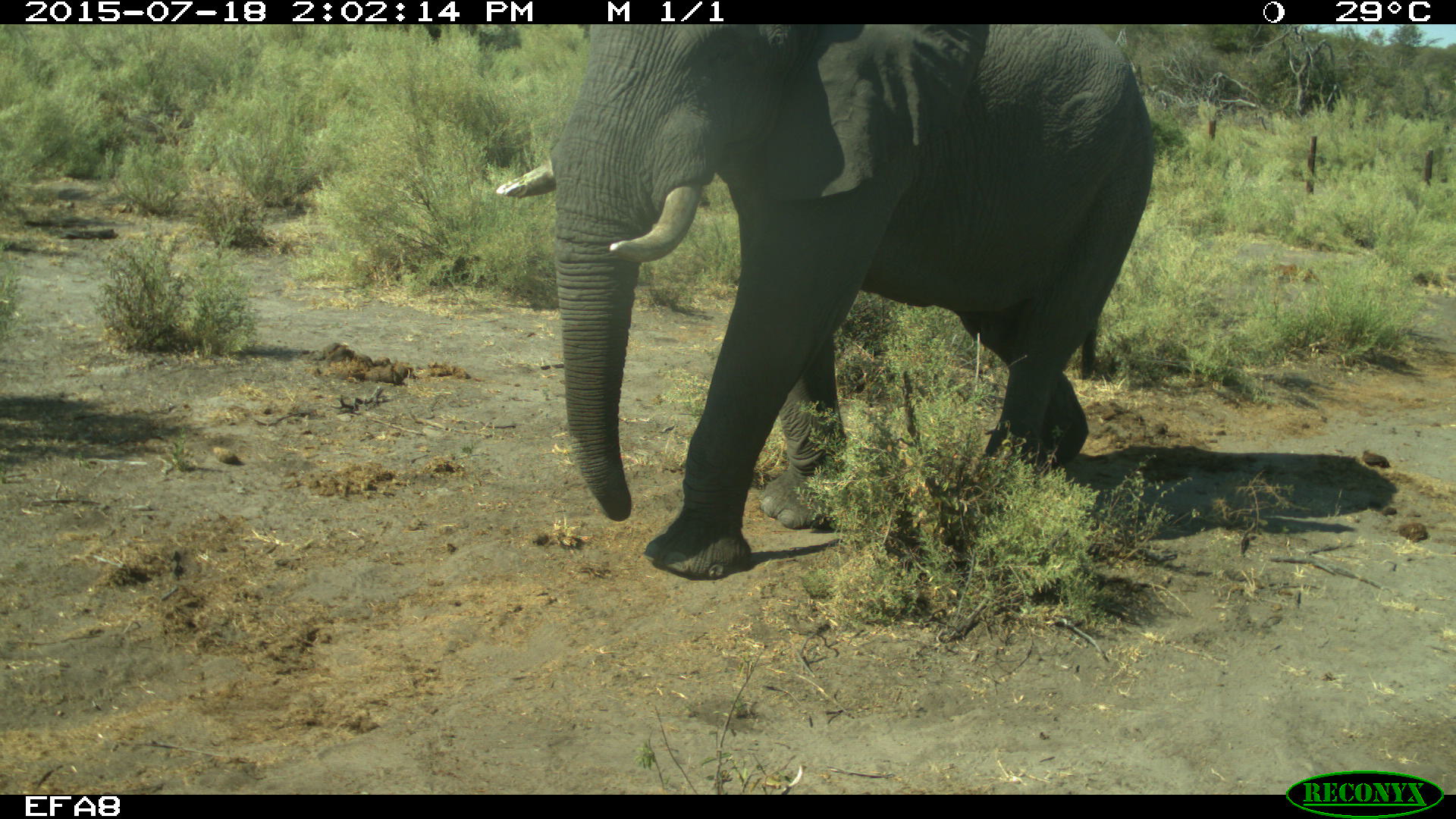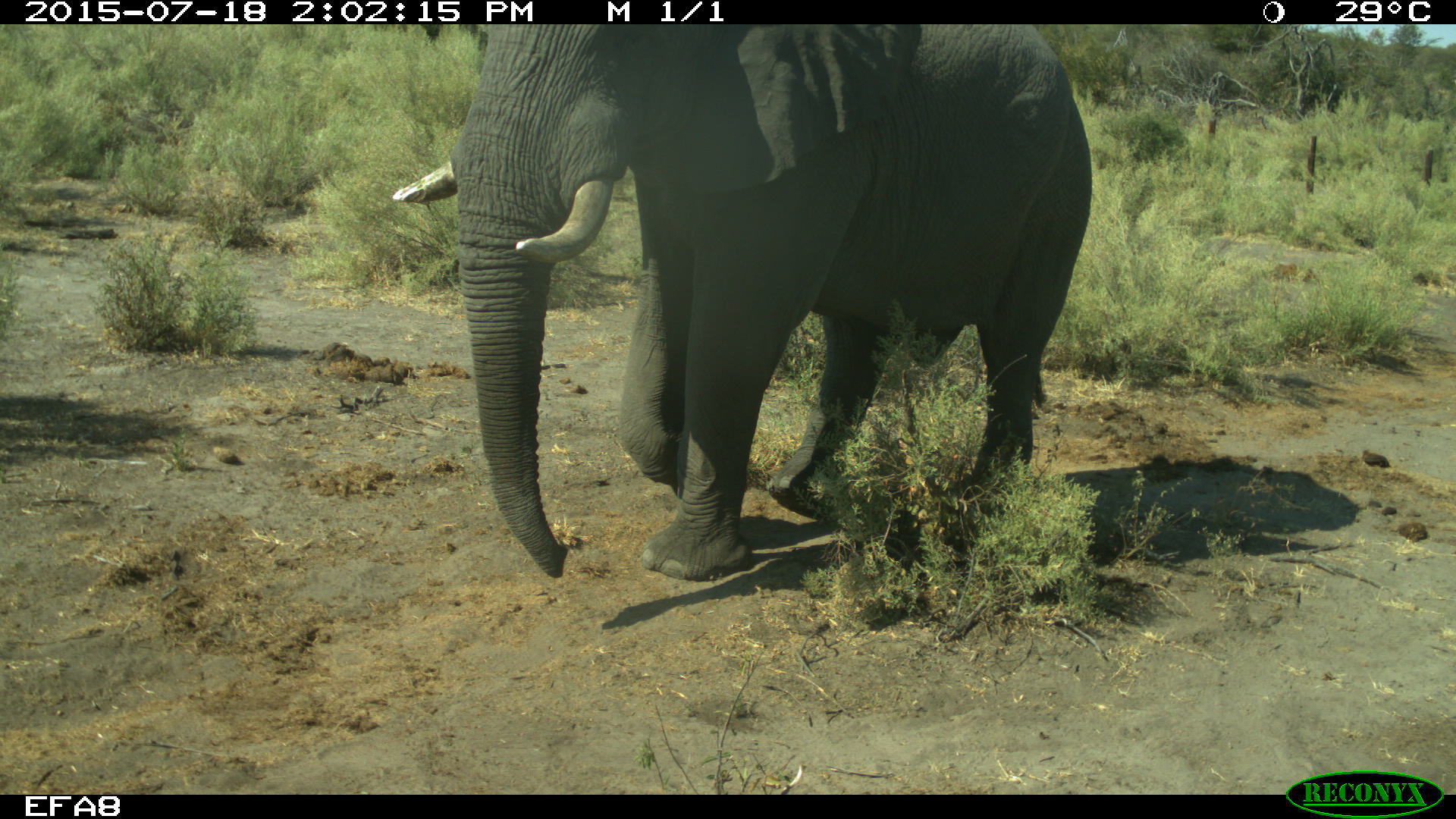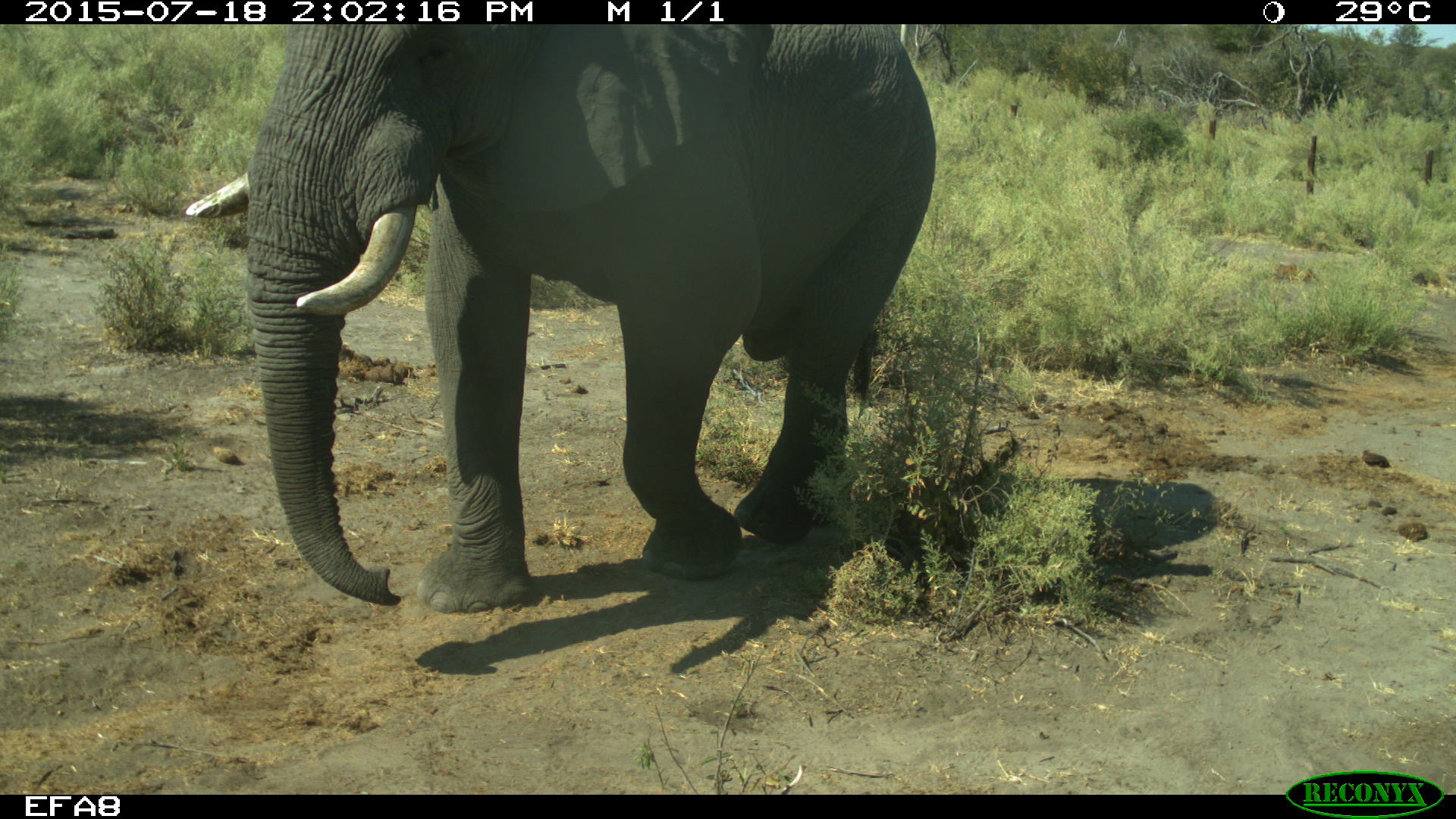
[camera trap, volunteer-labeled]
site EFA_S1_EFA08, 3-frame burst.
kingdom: Animalia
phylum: Chordata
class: Mammalia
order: Proboscidea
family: Elephantidae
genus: Loxodonta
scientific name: Loxodonta africana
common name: african bush elephant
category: elephant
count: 1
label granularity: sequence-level